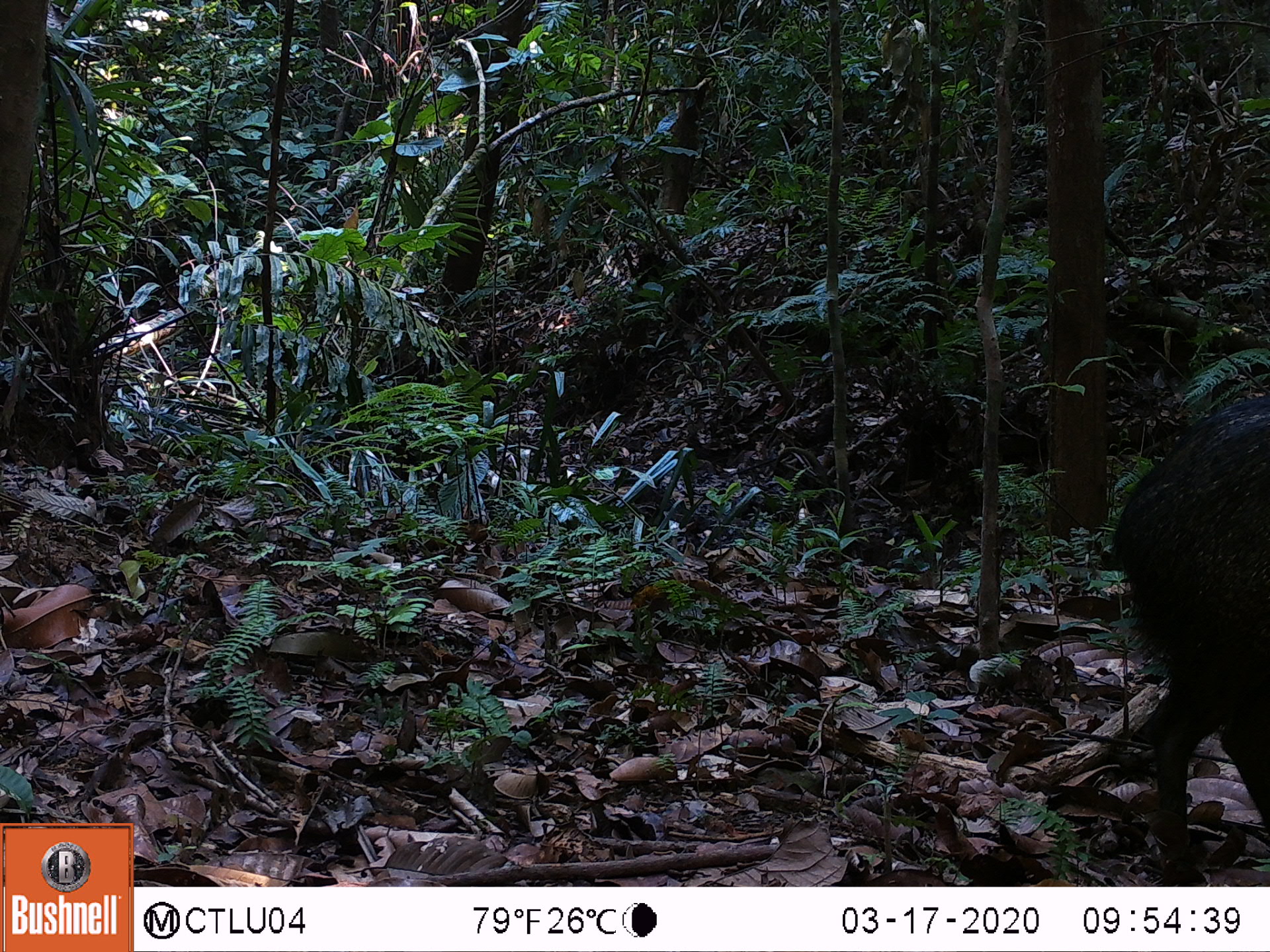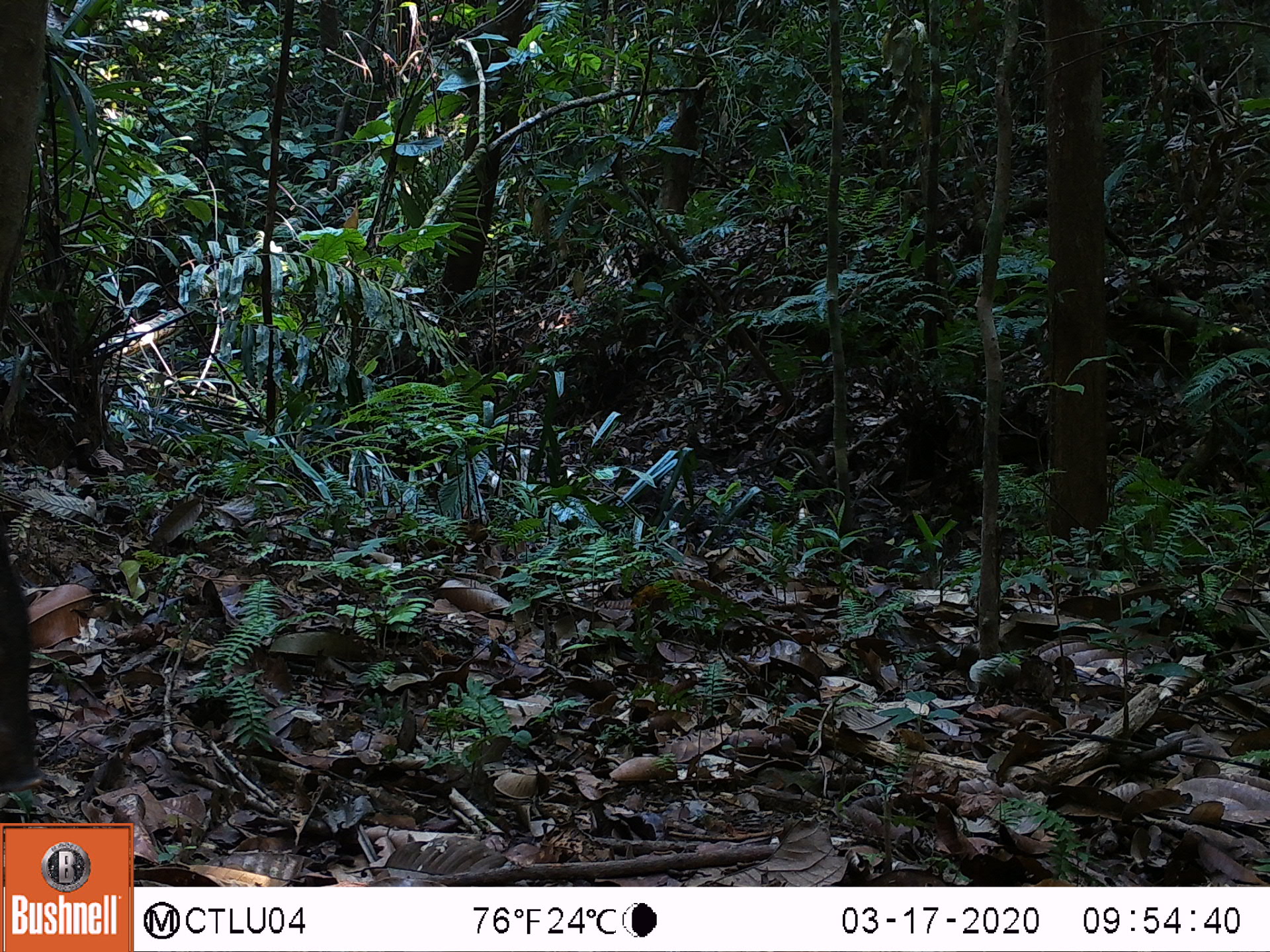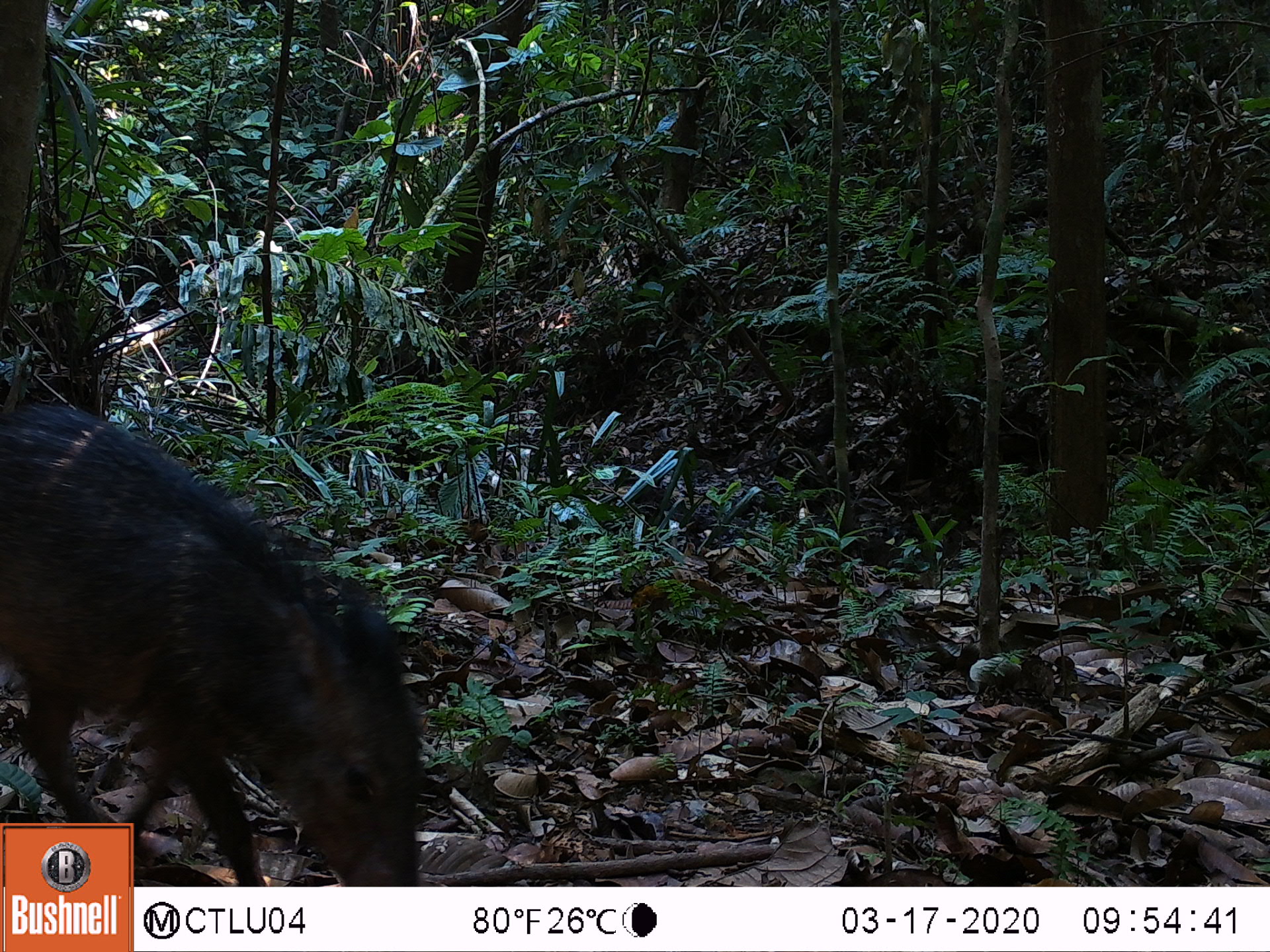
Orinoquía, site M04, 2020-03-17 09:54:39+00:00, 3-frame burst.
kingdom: Animalia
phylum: Chordata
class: Mammalia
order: Artiodactyla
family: Tayassuidae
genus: Pecari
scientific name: Pecari tajacu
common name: collared peccary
Collared peccary (Pecari tajacu).